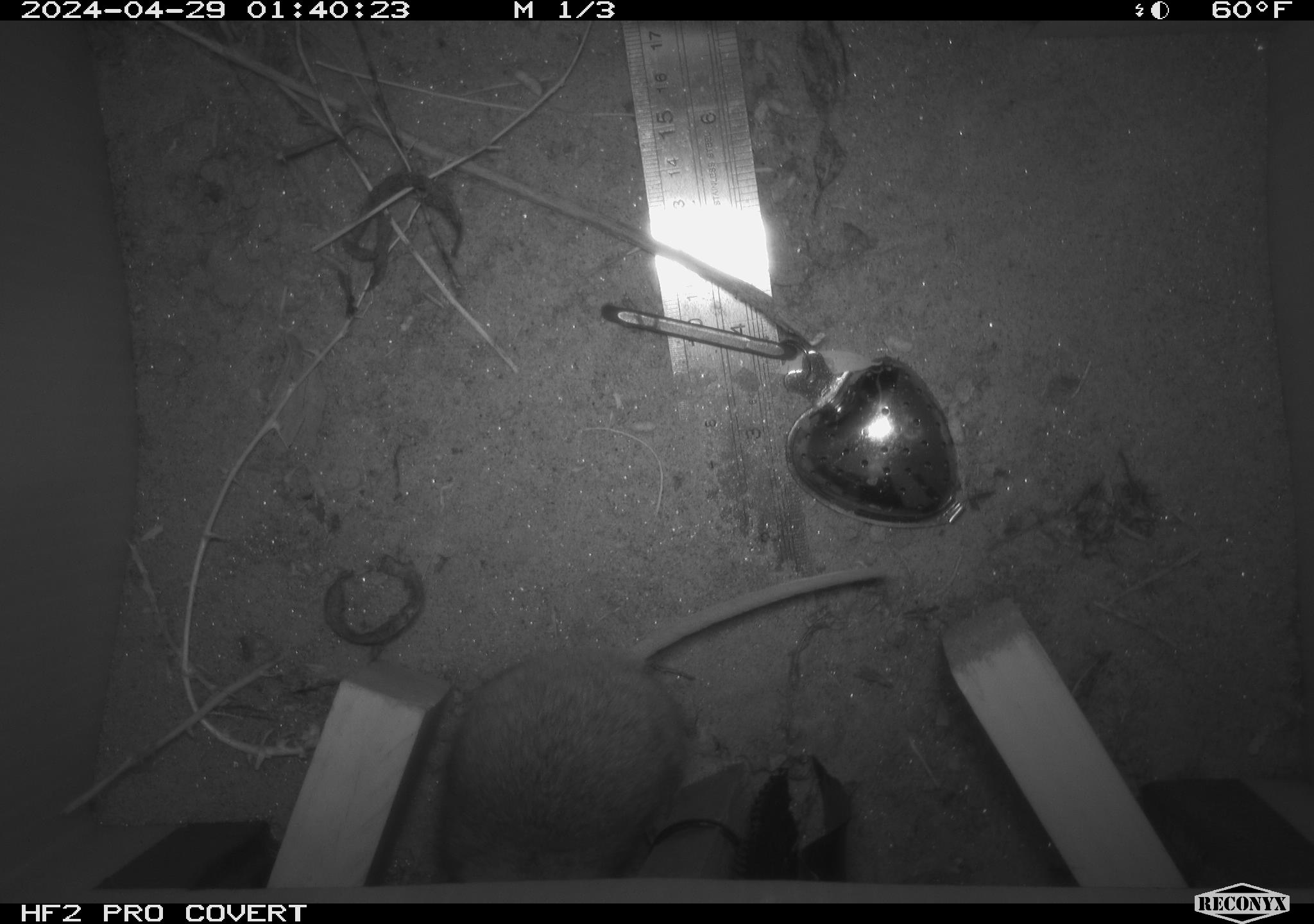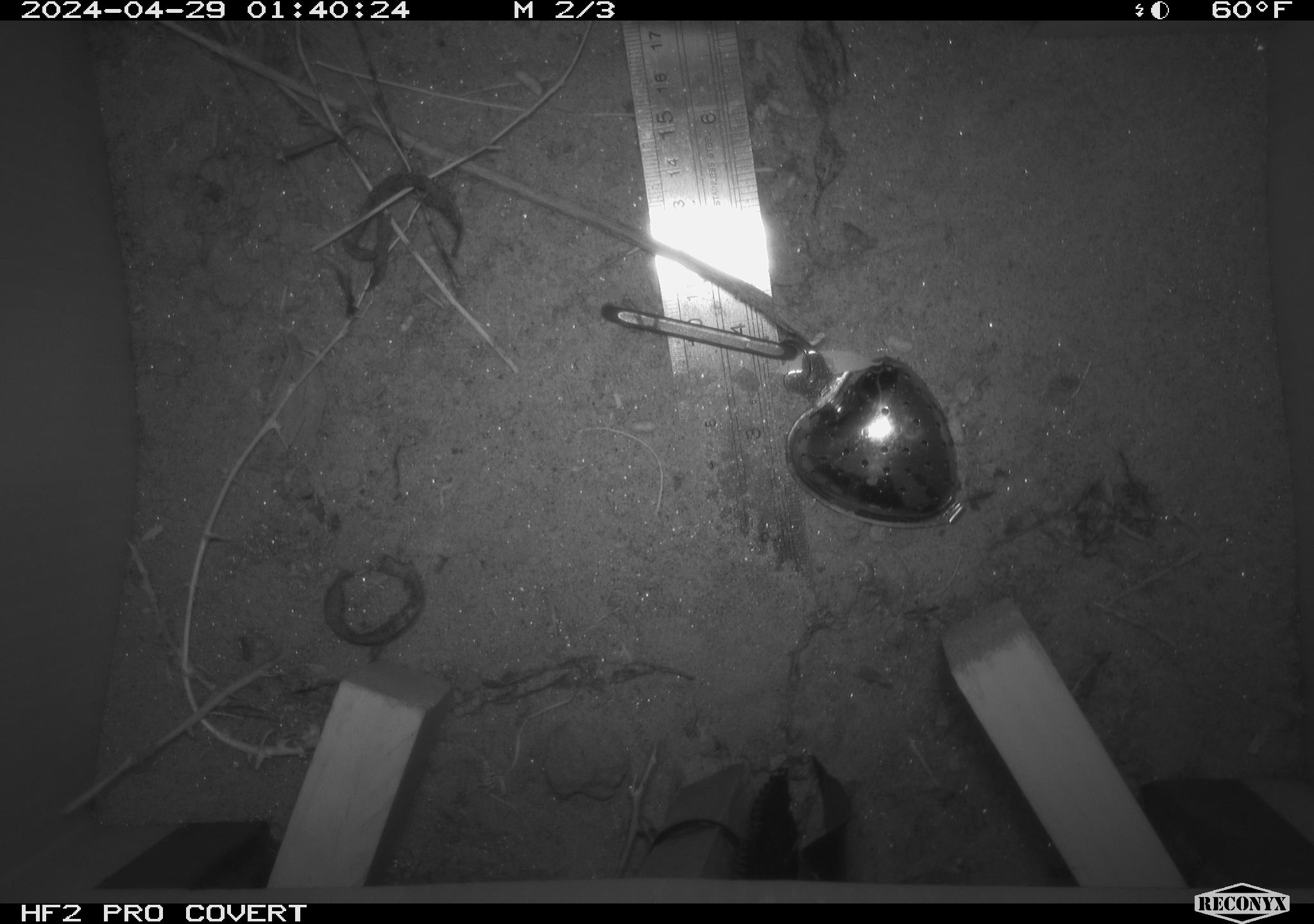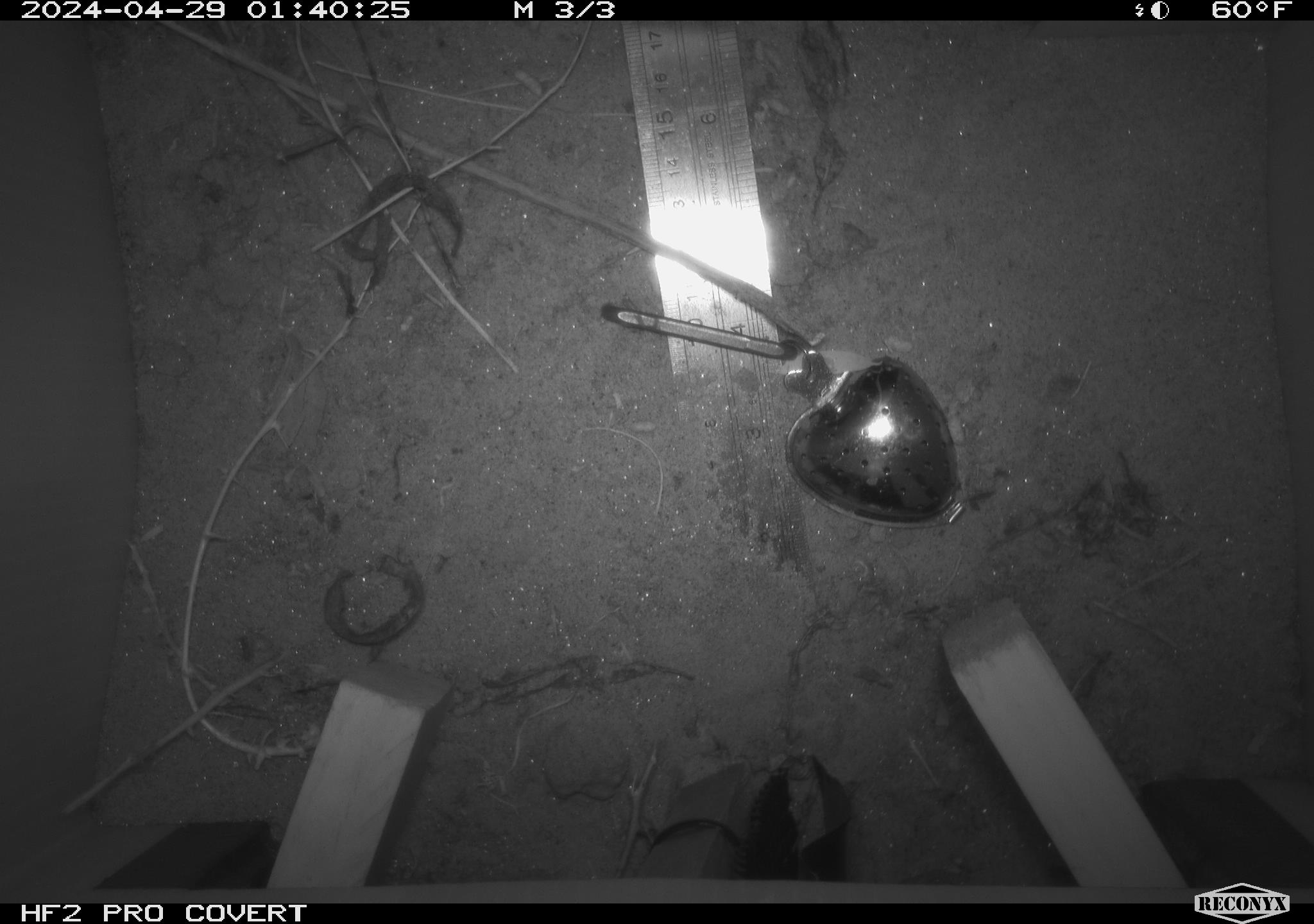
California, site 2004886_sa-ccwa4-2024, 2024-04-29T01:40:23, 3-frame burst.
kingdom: Animalia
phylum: Chordata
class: Mammalia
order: Rodentia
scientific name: Rodentia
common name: woodrat or rat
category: woodrat or rat species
Woodrat or rat species (woodrat or rat) (Rodentia).